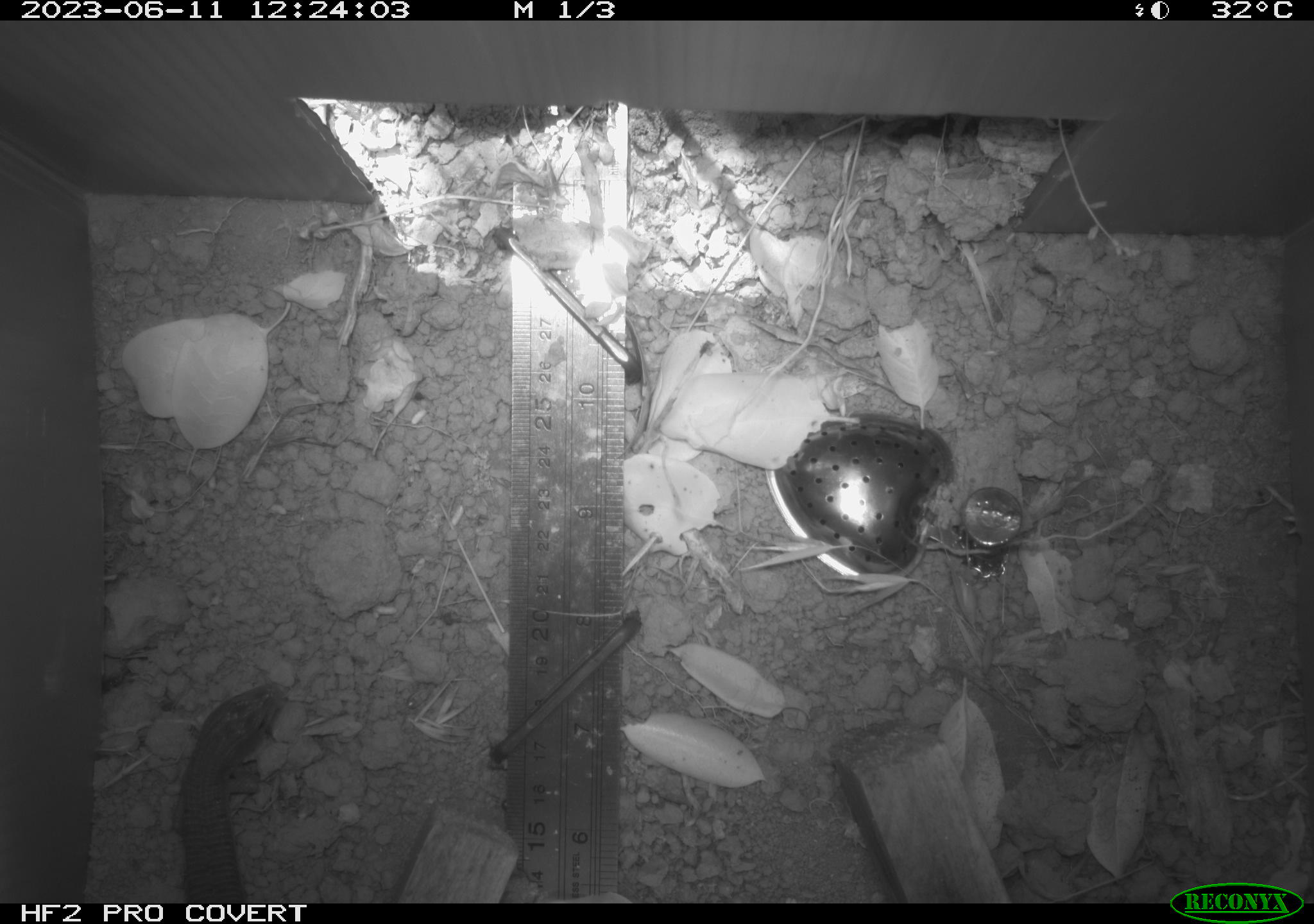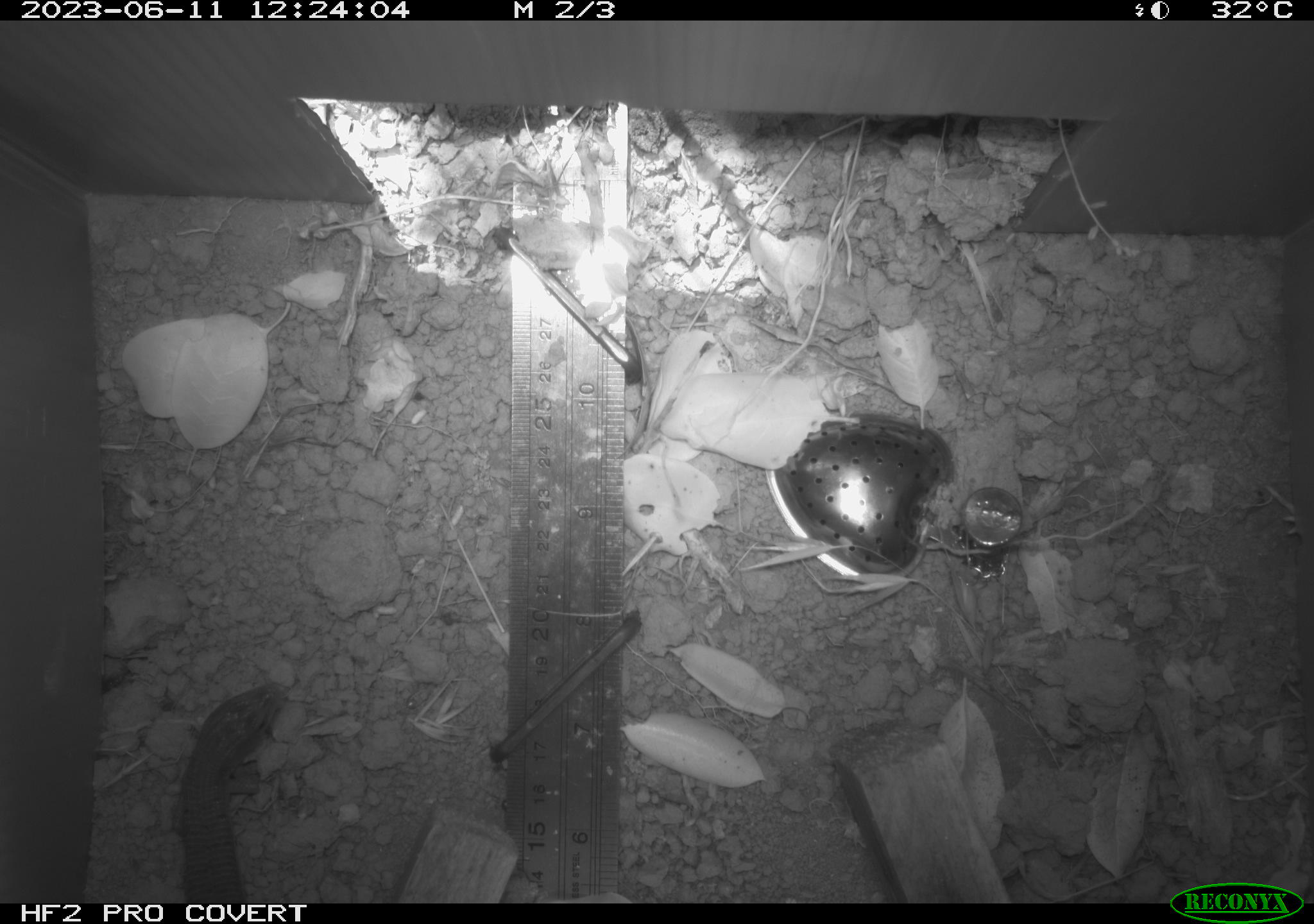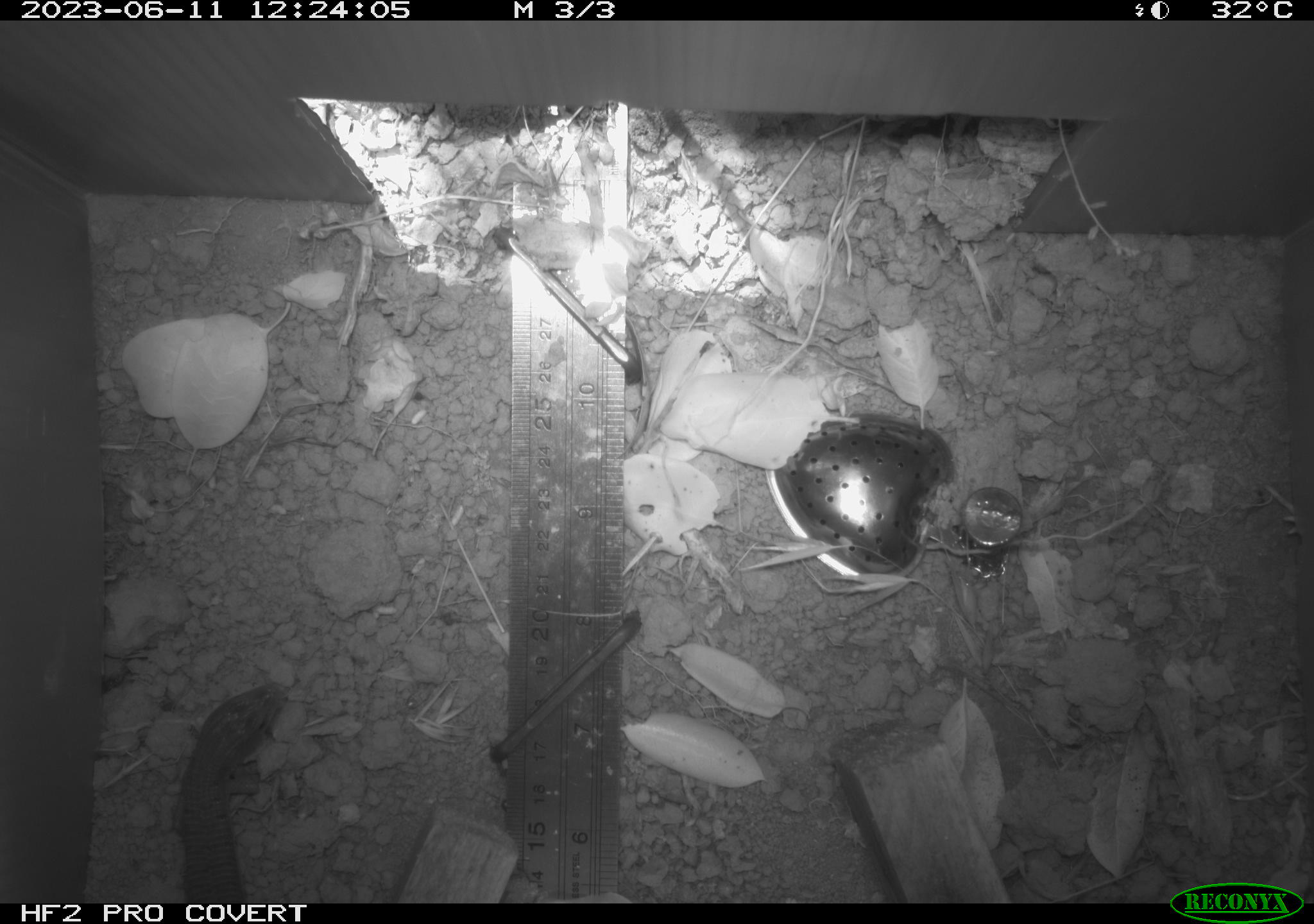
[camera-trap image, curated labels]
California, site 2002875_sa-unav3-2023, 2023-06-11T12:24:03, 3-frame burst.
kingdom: Animalia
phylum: Chordata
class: Reptilia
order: Squamata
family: Anguidae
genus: Elgaria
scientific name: Elgaria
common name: alligator lizards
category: elgaria species